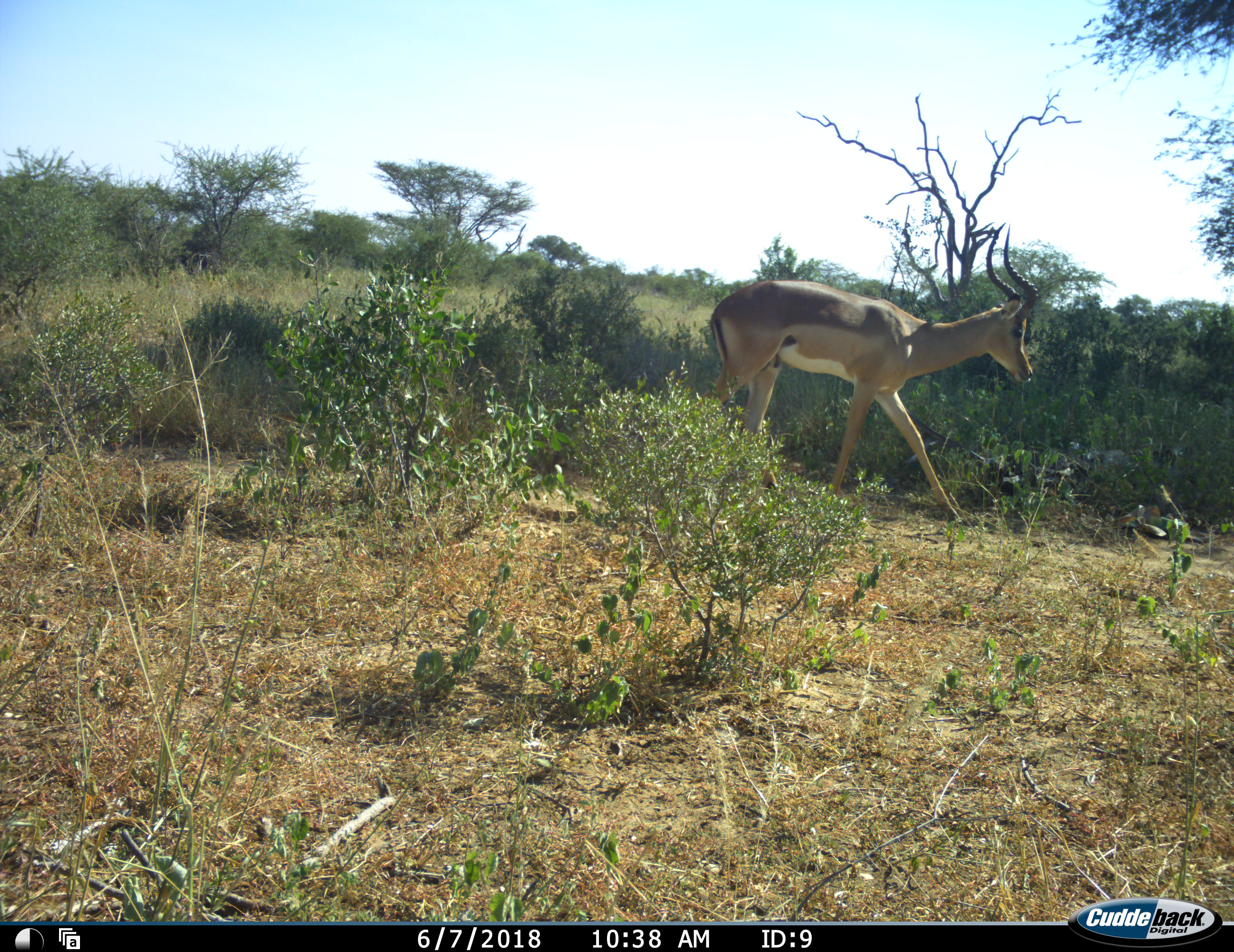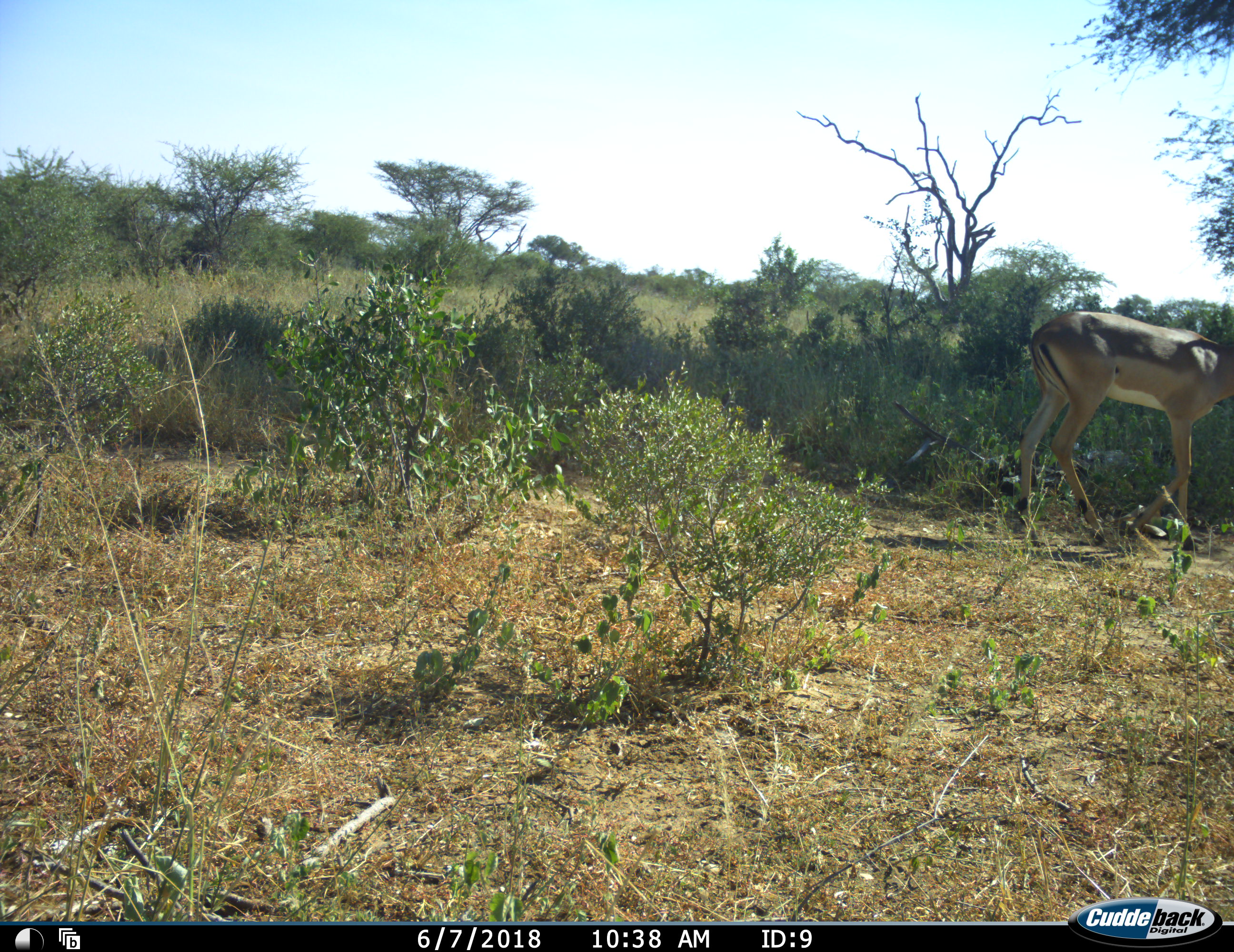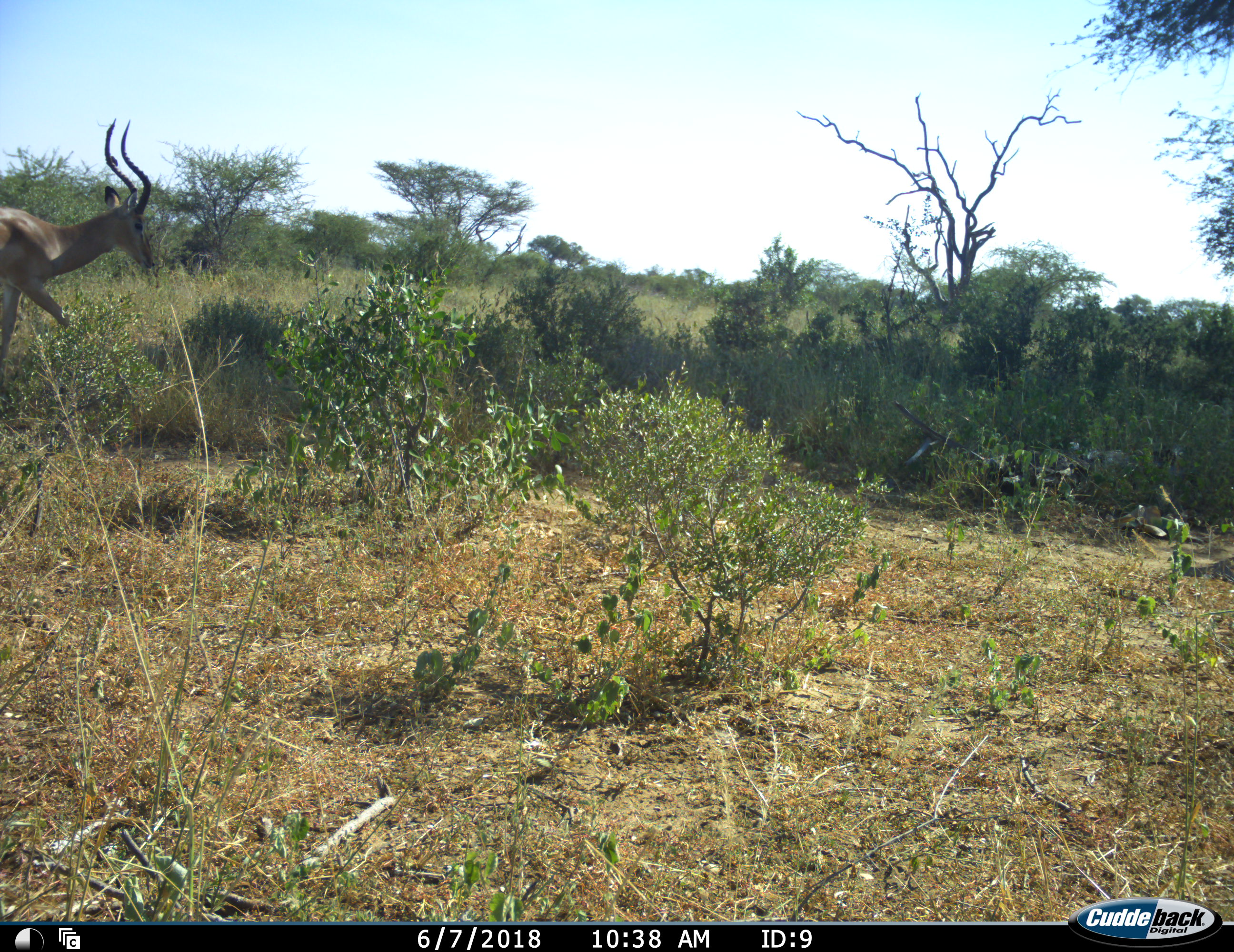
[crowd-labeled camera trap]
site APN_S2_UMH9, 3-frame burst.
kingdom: Animalia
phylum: Chordata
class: Mammalia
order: Artiodactyla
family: Bovidae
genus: Aepyceros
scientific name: Aepyceros melampus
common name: impala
Impala (Aepyceros melampus), count 2. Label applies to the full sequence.